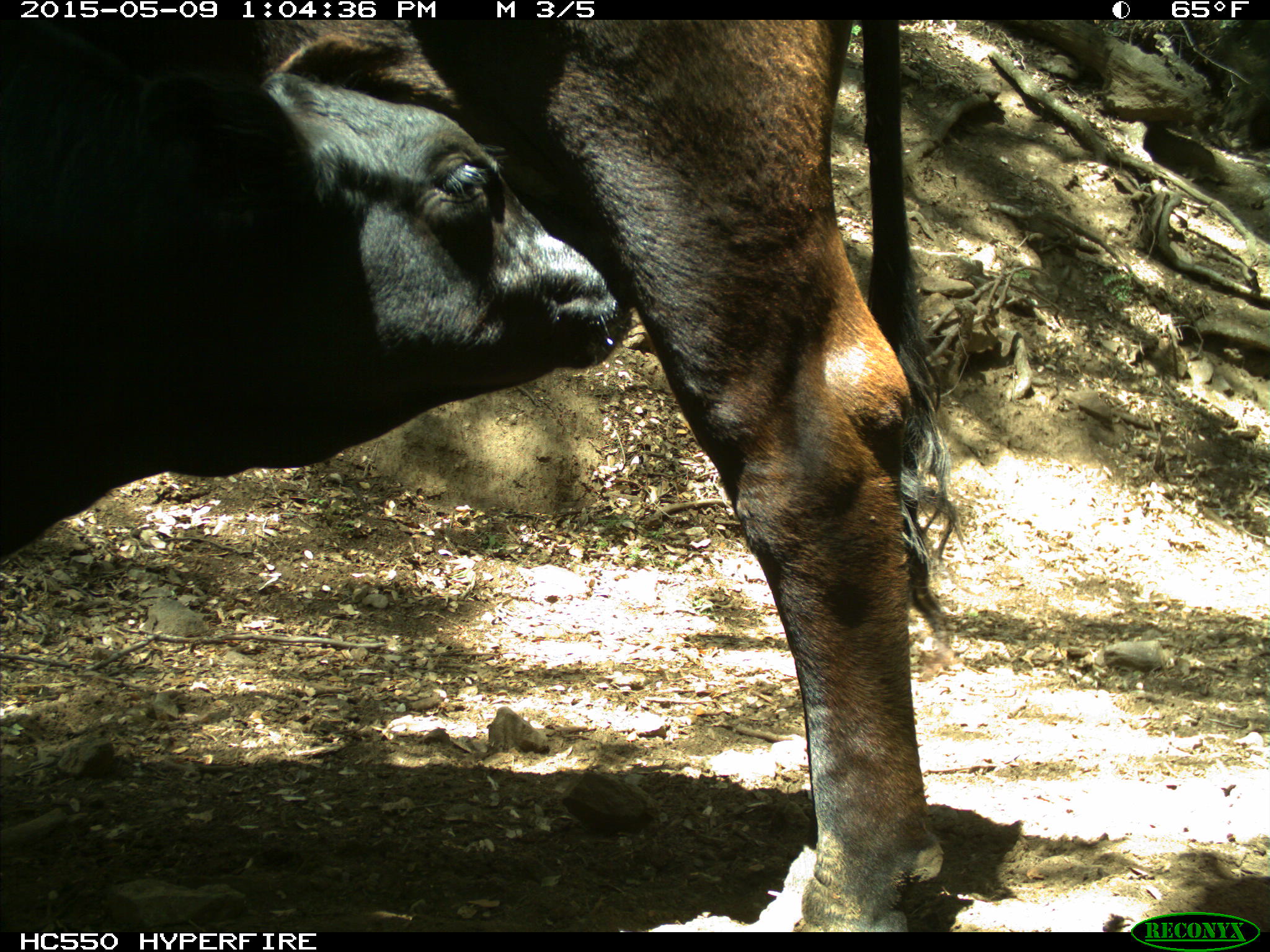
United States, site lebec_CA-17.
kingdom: Animalia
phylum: Chordata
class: Mammalia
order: Artiodactyla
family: Bovidae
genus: Bos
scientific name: Bos taurus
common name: domestic cow